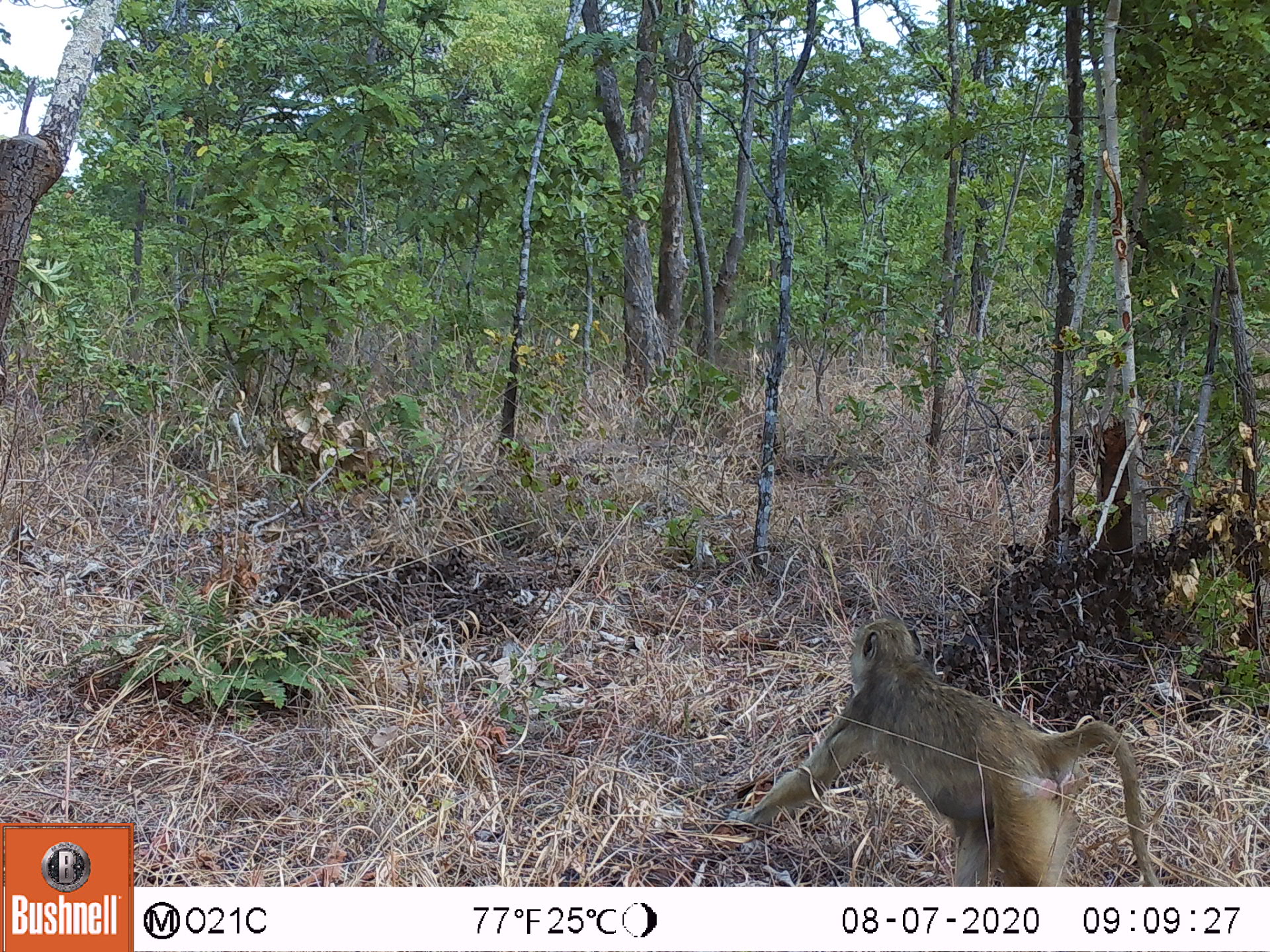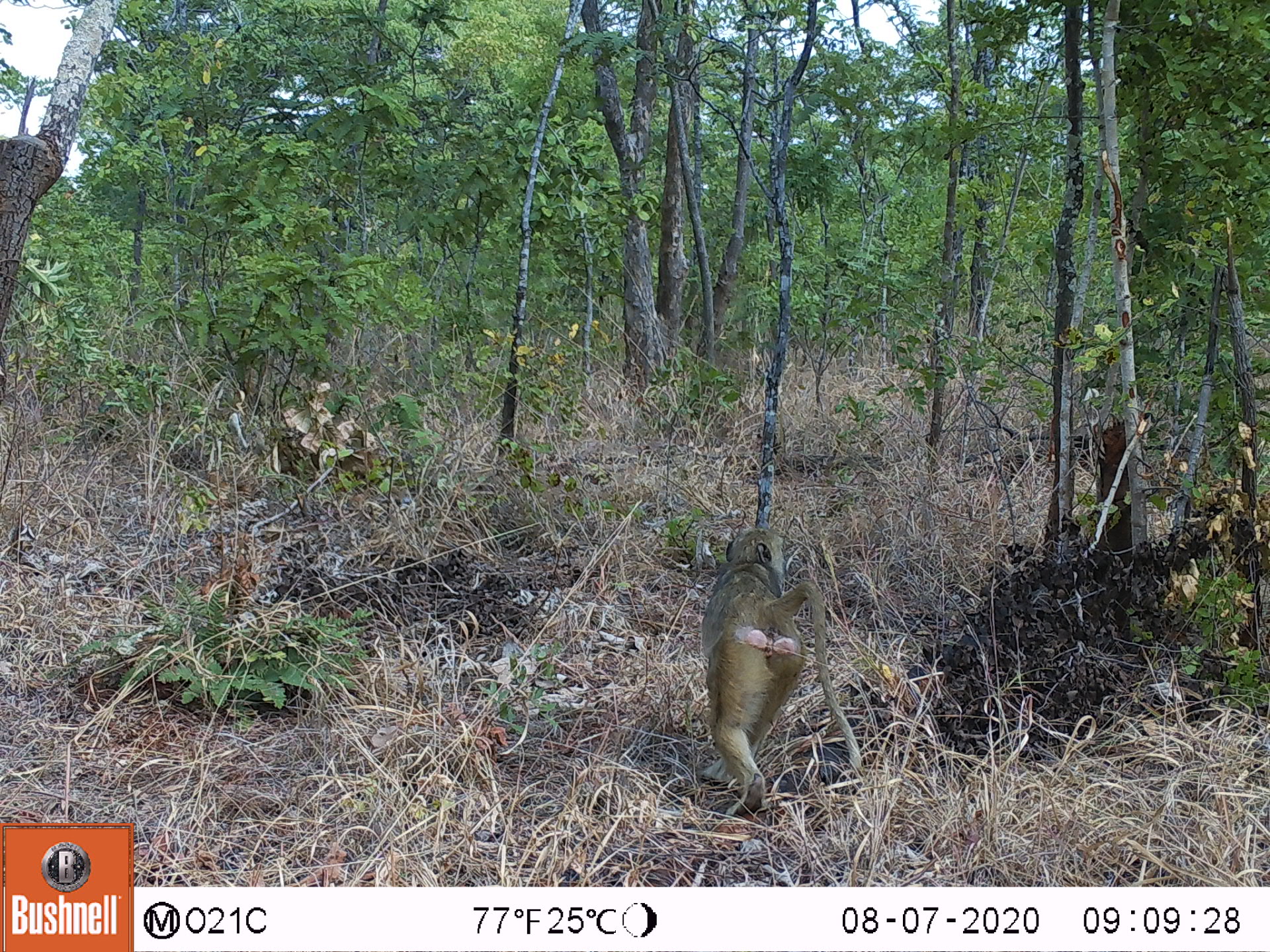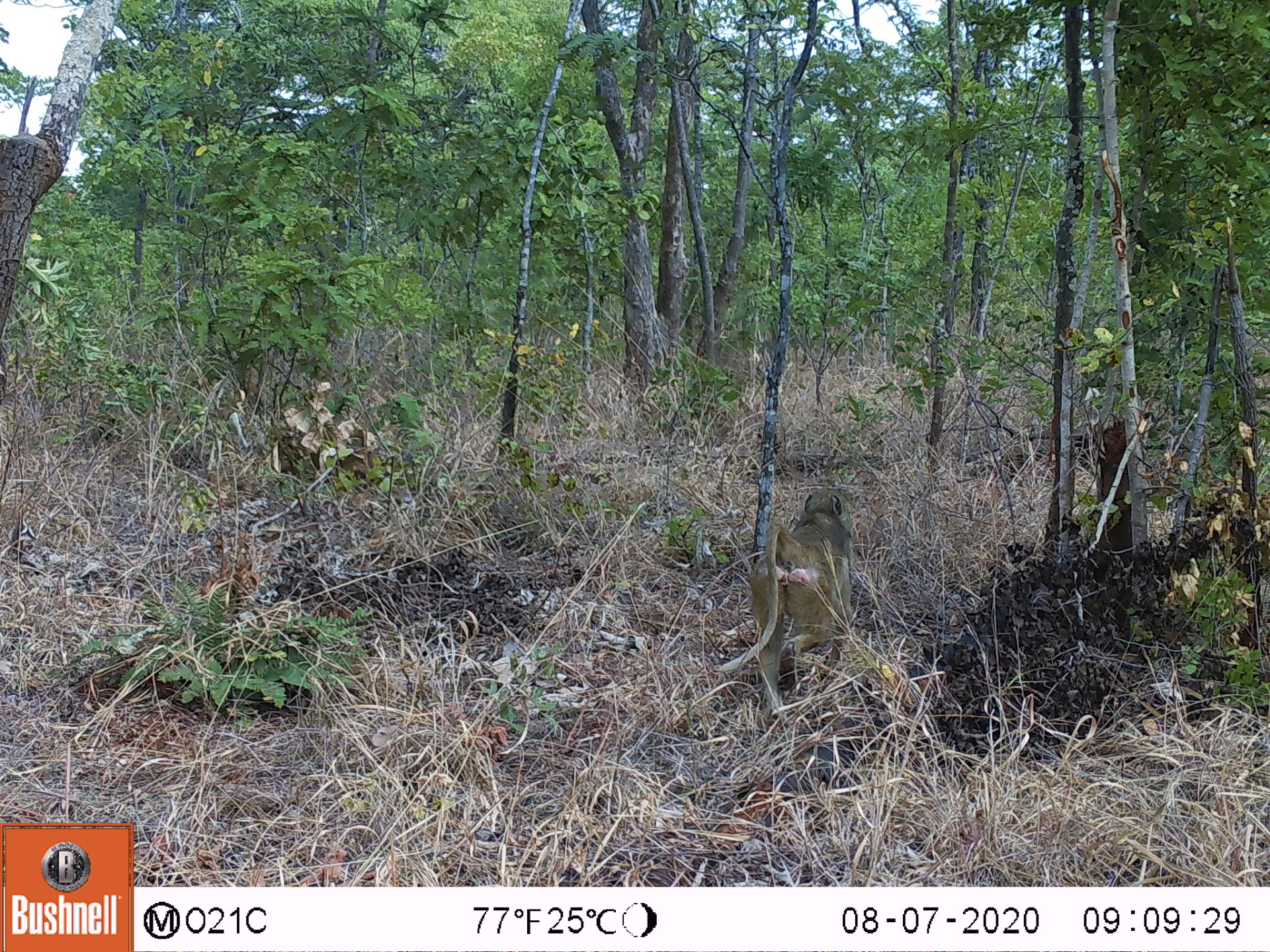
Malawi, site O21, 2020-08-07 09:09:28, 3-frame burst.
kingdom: Animalia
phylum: Chordata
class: Mammalia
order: Primates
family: Cercopithecidae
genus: Papio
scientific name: Papio cynocephalus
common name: yellow baboon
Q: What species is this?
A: Yellow baboon (Papio cynocephalus).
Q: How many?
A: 1.